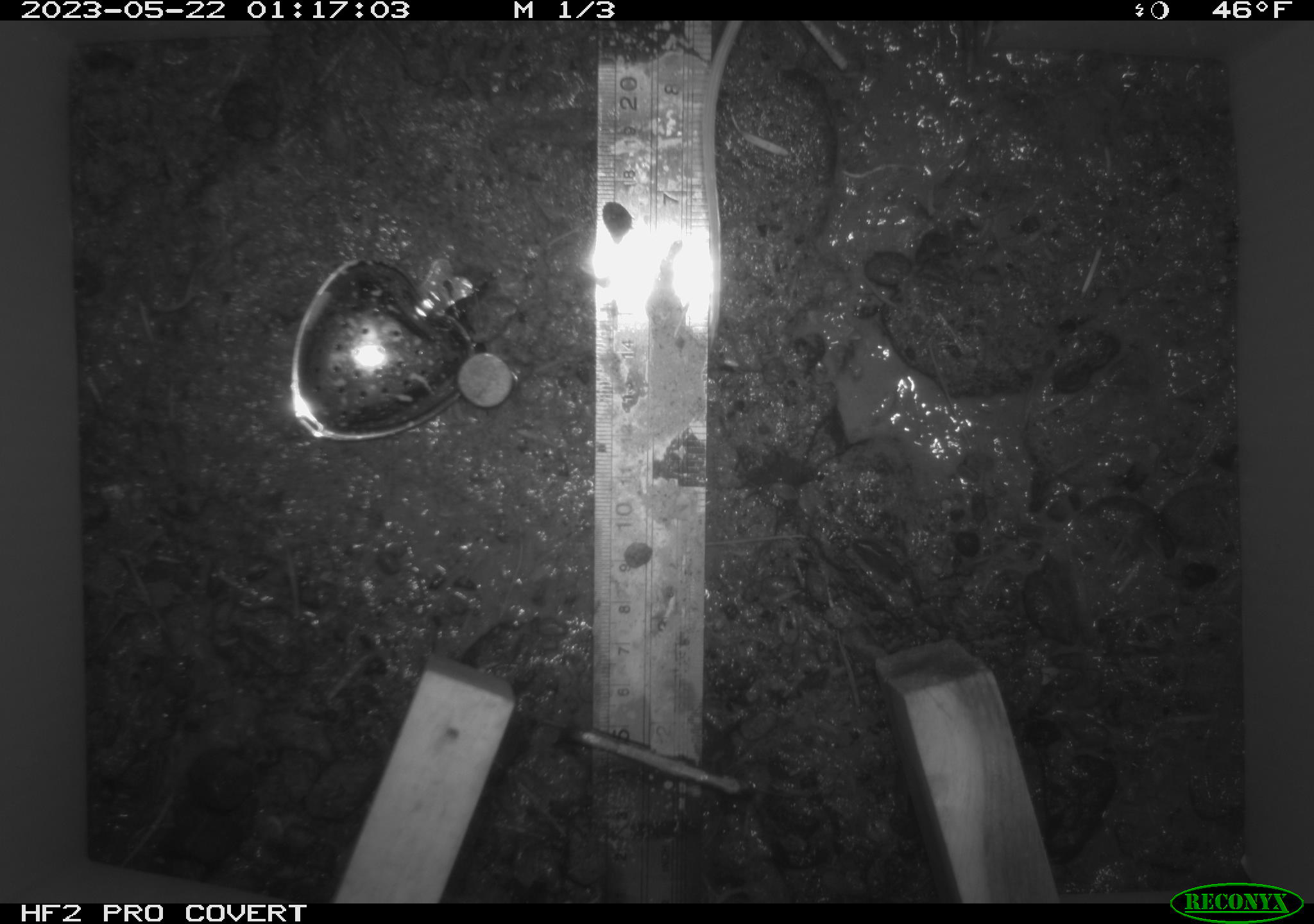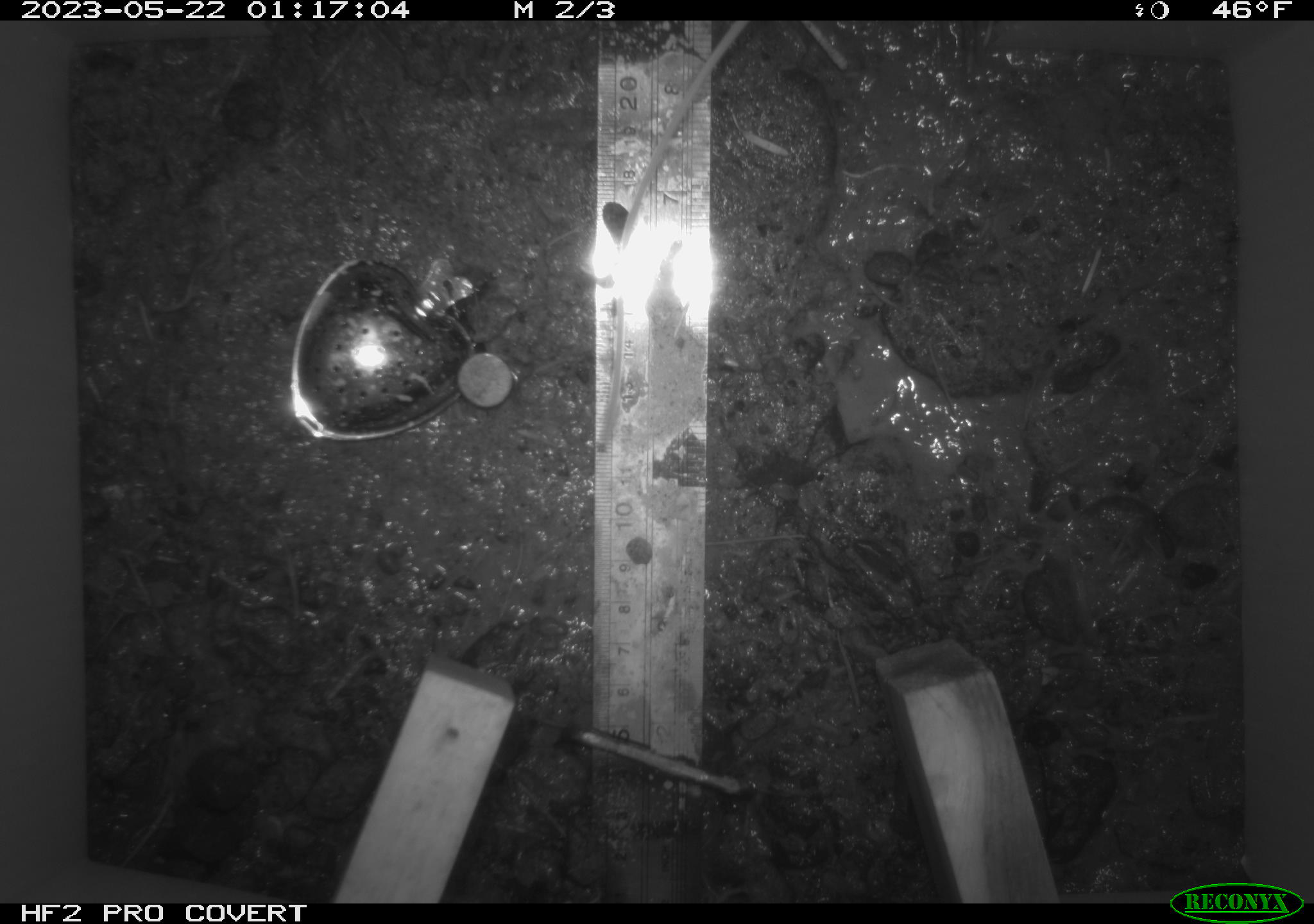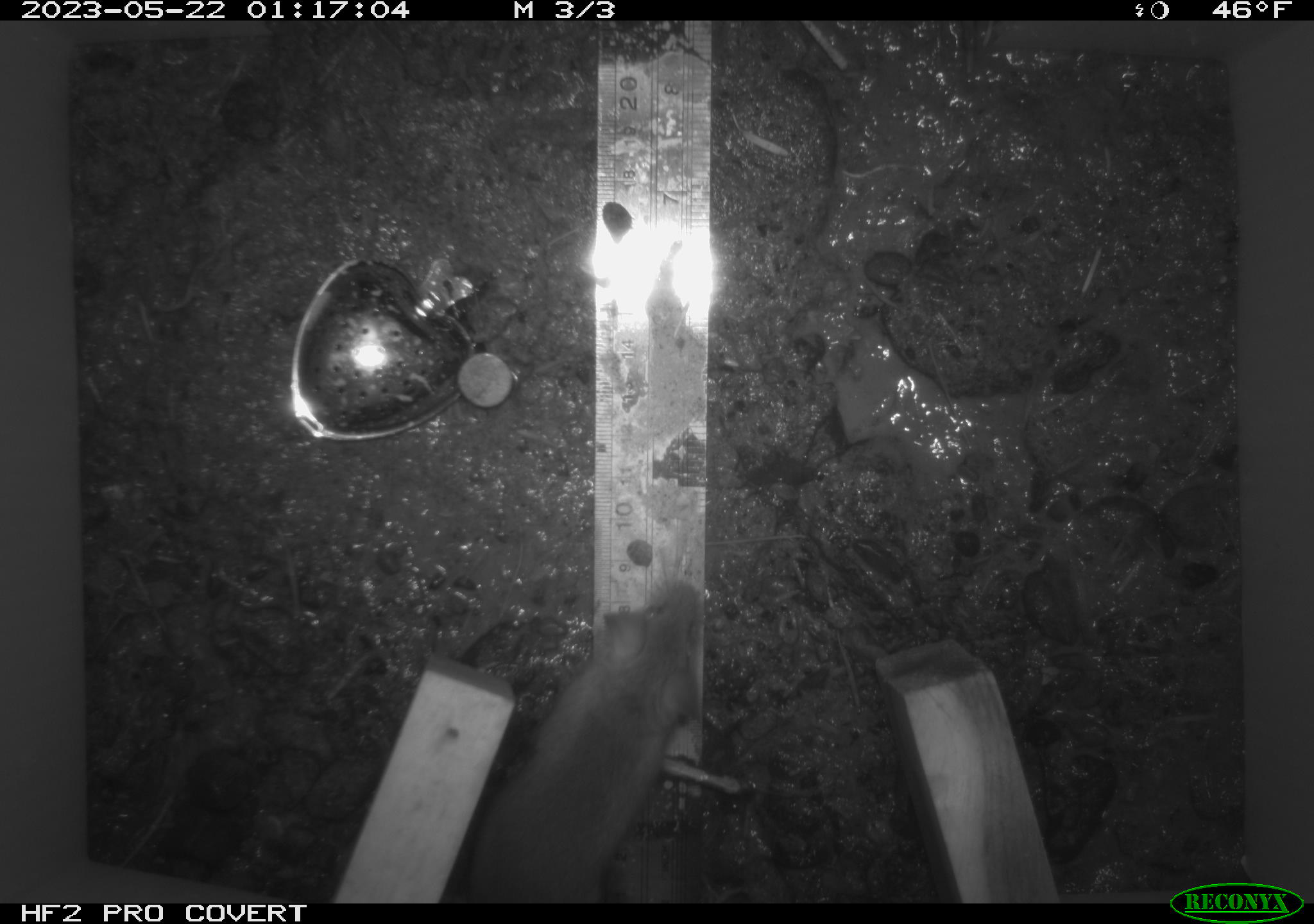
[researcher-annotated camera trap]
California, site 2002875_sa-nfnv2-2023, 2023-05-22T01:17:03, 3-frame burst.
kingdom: Animalia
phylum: Chordata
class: Mammalia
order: Rodentia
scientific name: Rodentia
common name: mouse species